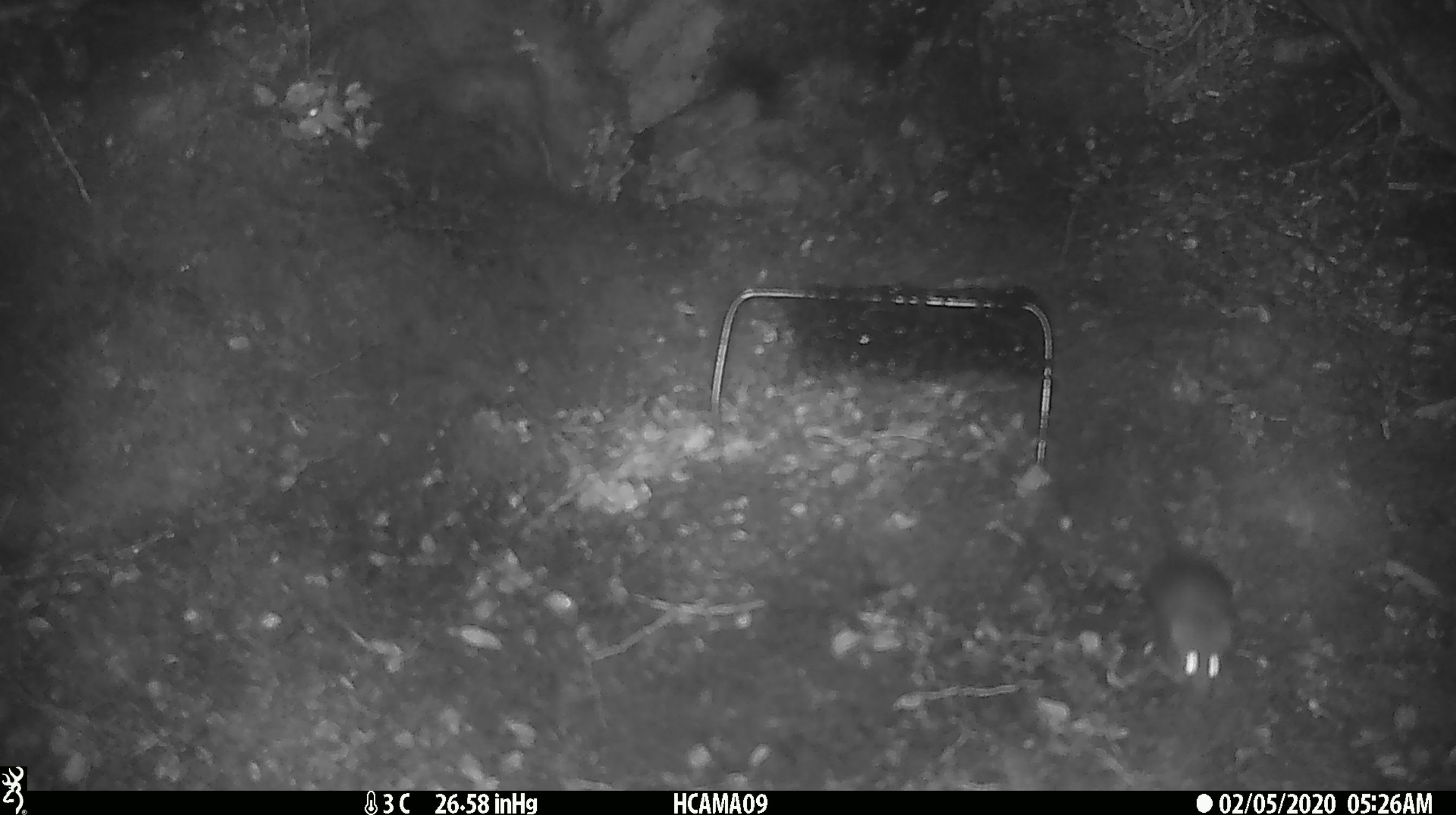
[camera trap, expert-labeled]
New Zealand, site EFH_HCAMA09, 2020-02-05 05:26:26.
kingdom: Animalia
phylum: Chordata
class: Mammalia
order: Rodentia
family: Muridae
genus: Mus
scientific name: Mus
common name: mouse